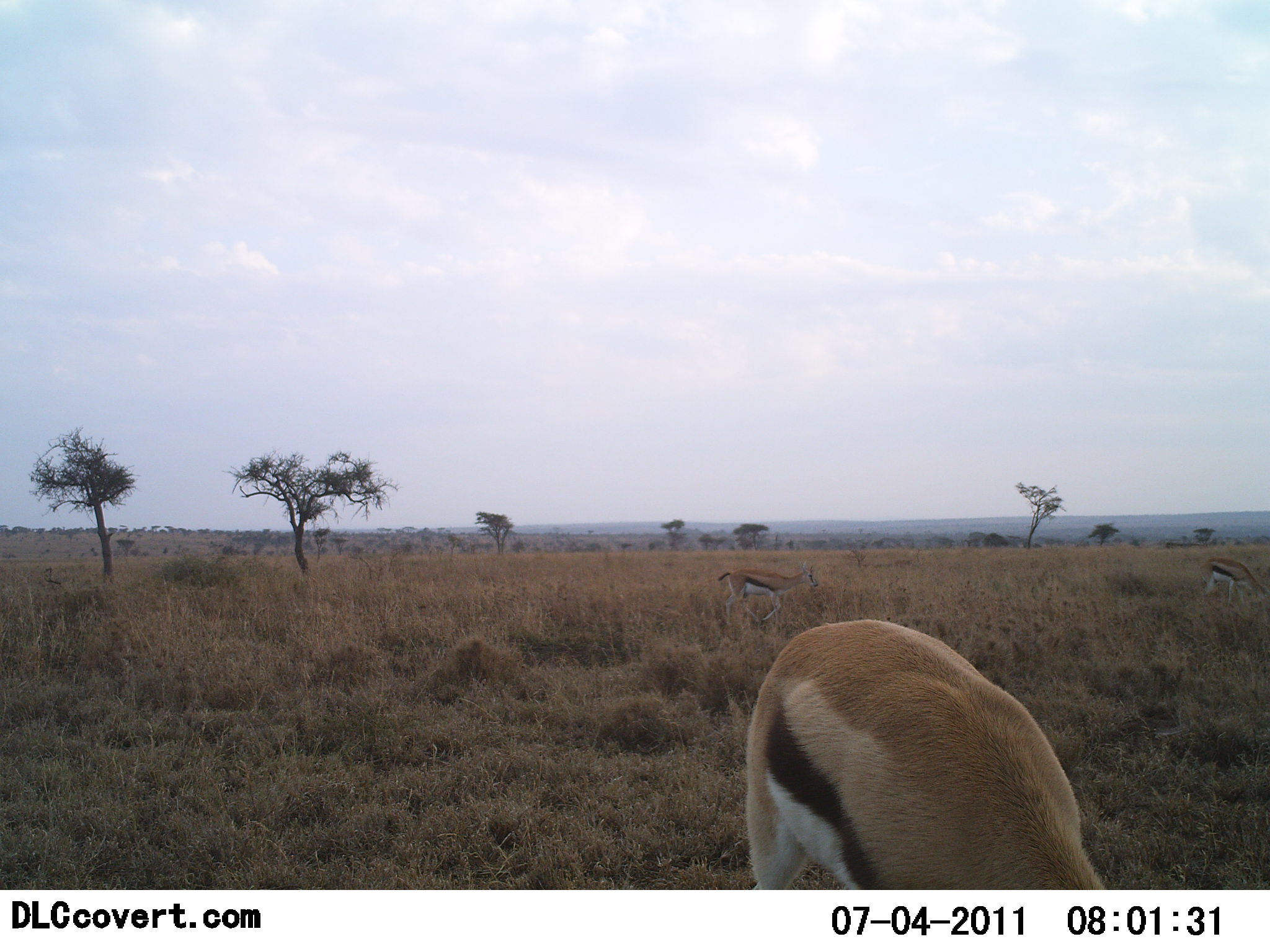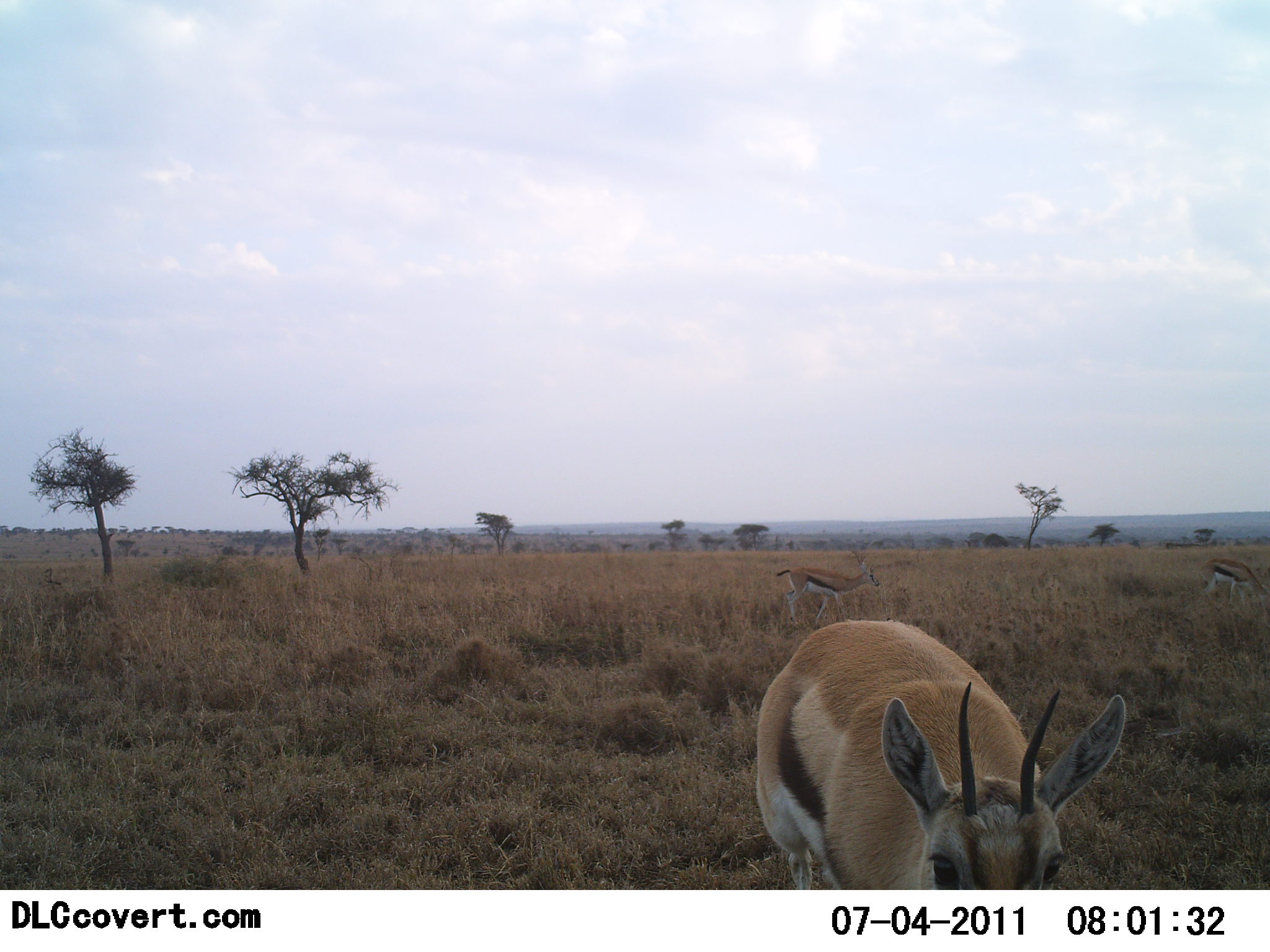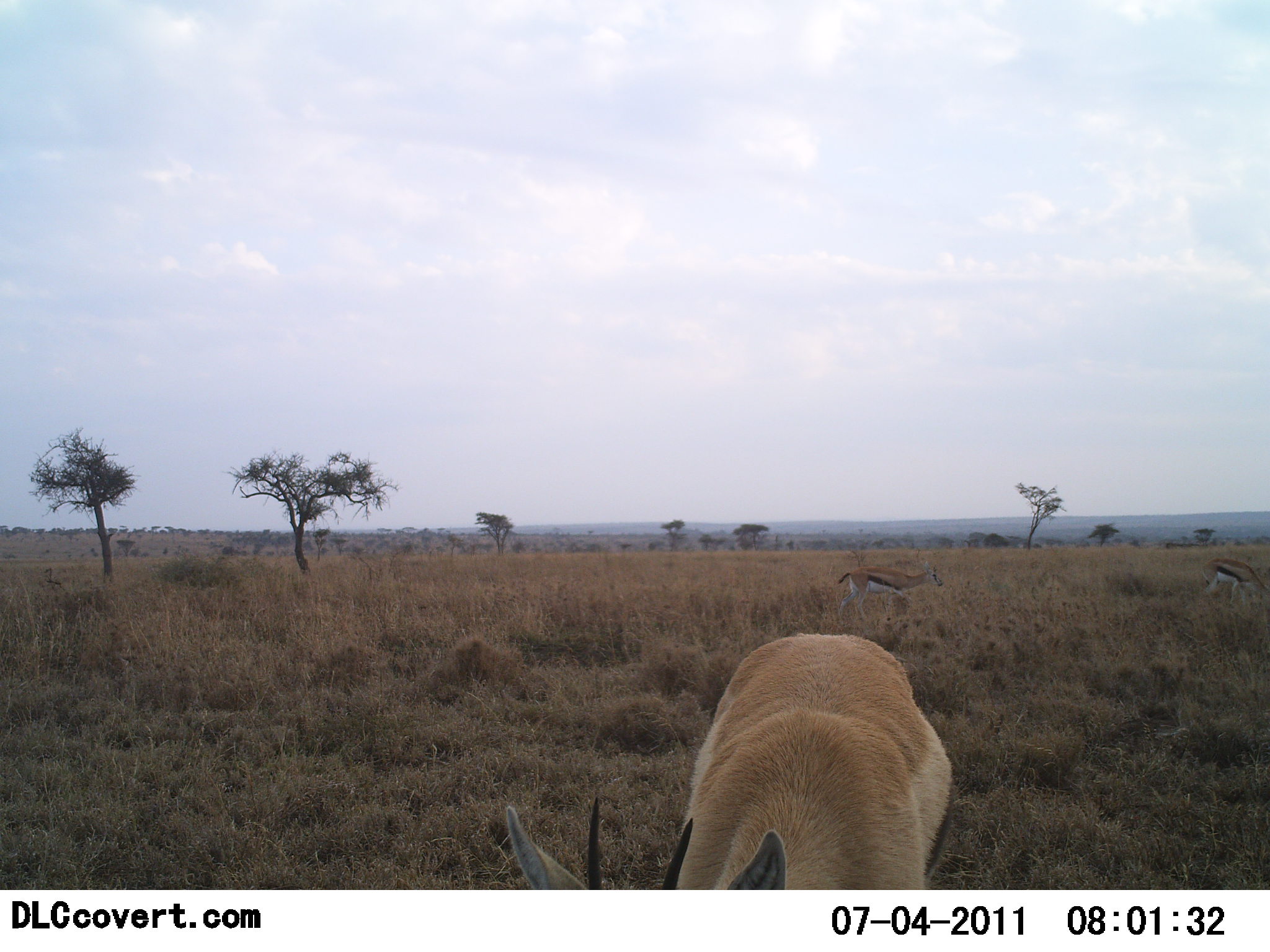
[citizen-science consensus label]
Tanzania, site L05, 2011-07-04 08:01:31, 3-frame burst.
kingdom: Animalia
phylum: Chordata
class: Mammalia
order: Artiodactyla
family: Bovidae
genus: Eudorcas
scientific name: Eudorcas thomsonii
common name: thomson's gazelle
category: gazellethomsons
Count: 3.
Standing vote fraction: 27%.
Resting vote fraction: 0%.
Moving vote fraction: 64%.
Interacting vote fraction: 0%.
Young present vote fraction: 0%.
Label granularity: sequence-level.